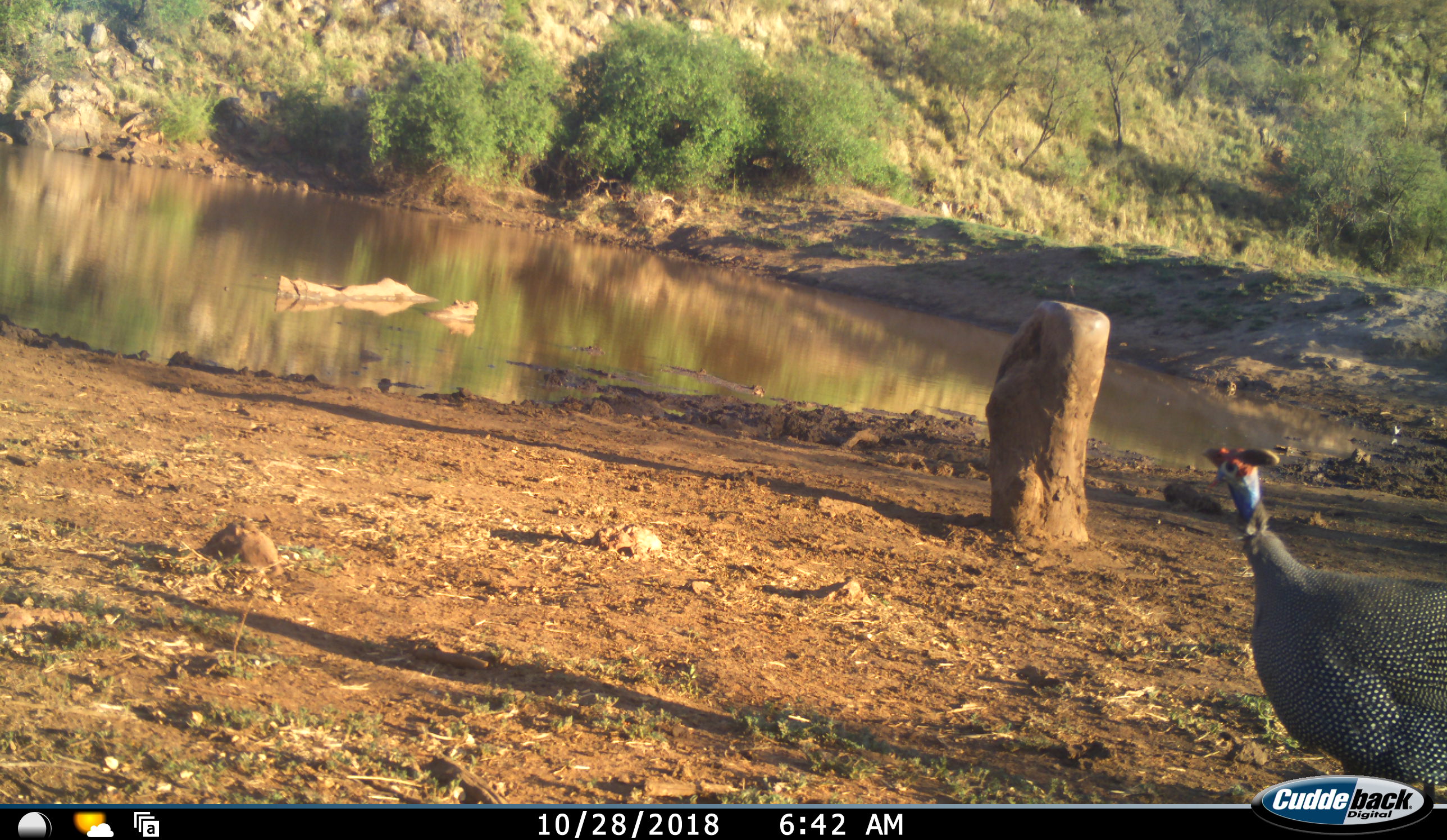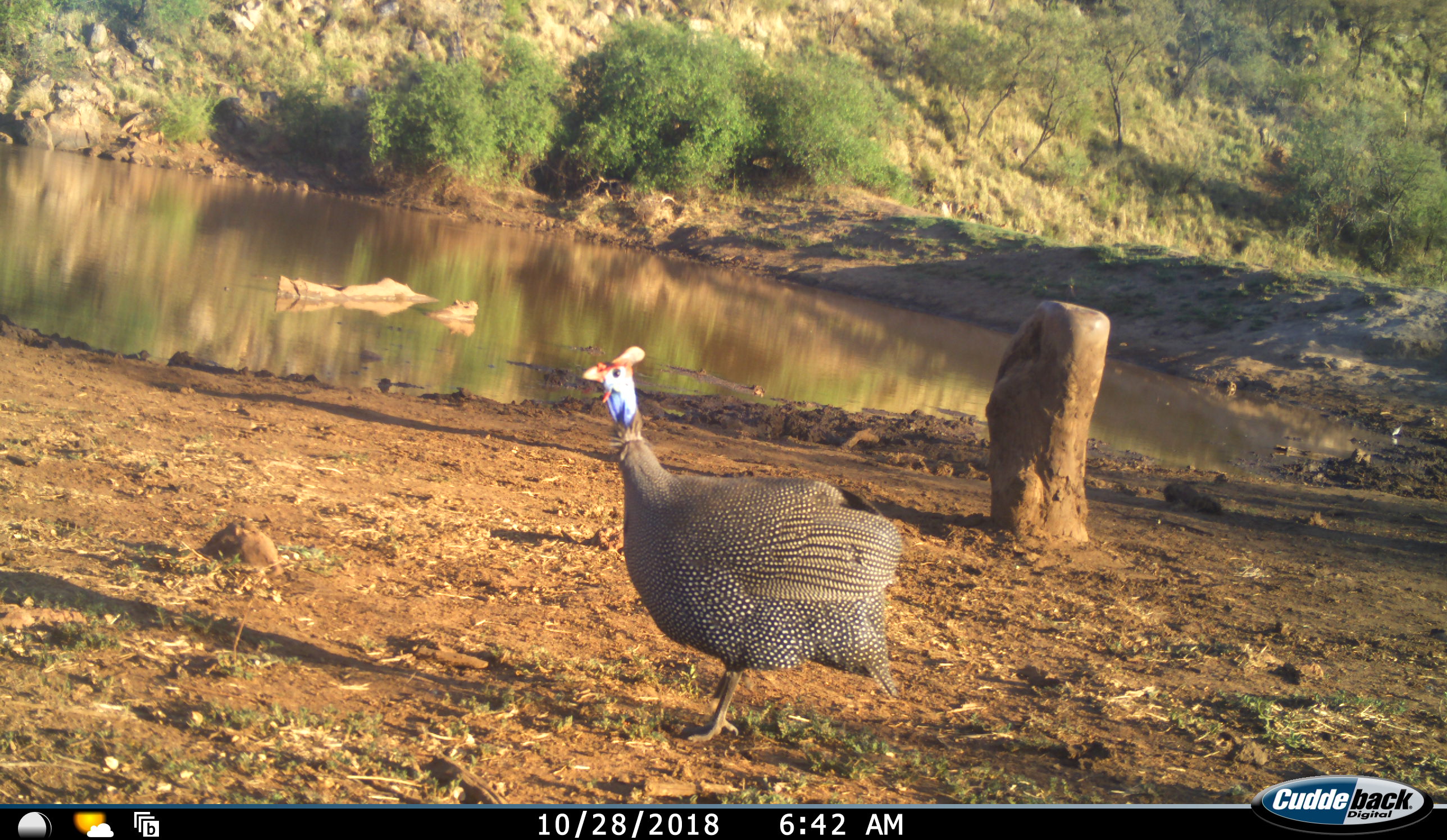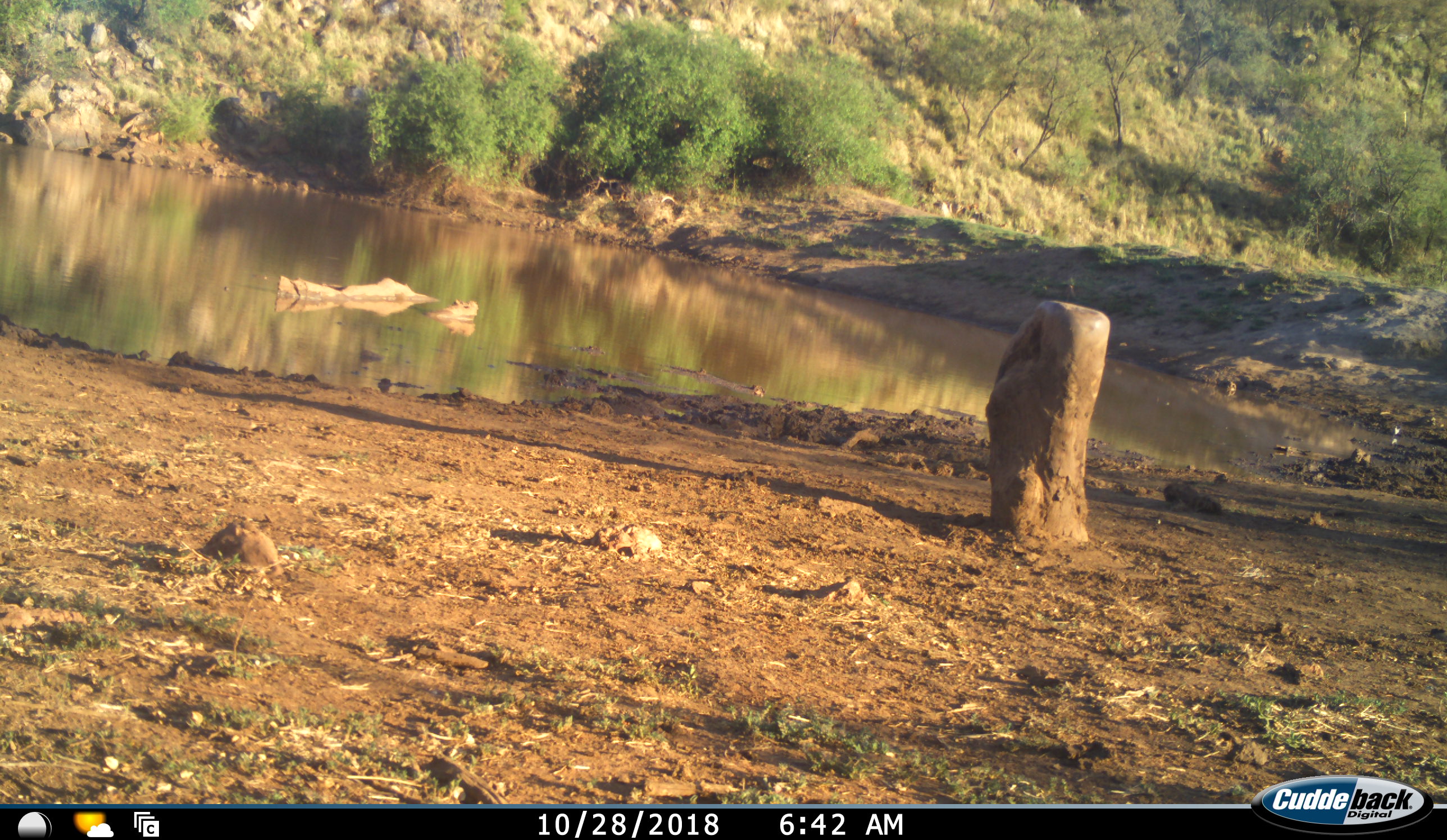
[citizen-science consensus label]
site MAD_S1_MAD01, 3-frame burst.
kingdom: Animalia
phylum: Chordata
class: Aves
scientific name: Aves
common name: bird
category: birdother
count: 1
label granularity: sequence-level